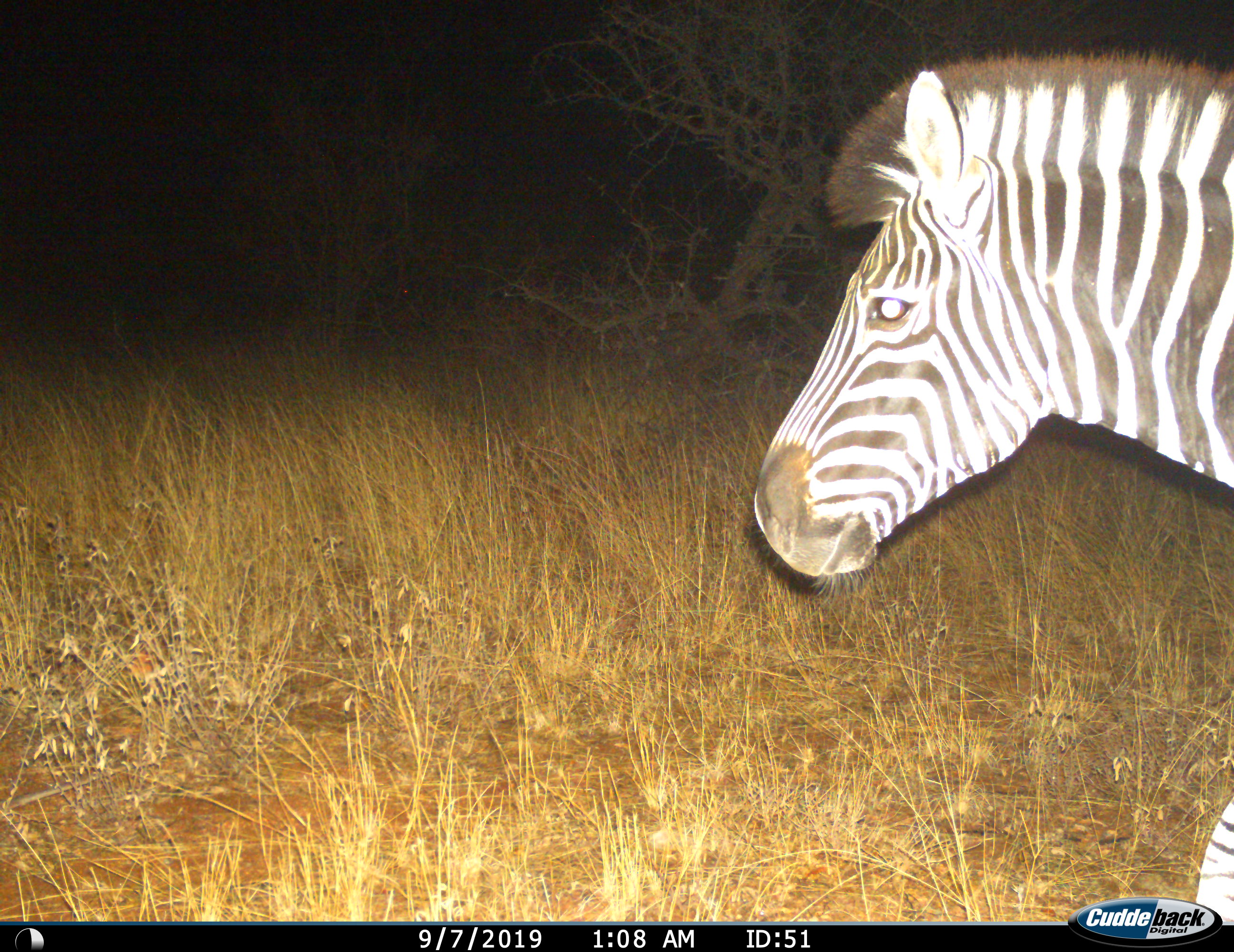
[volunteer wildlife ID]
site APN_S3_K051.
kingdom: Animalia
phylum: Chordata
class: Mammalia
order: Perissodactyla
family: Equidae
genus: Equus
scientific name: Equus quagga burchellii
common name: burchell's zebra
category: zebraburchells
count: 1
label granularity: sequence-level